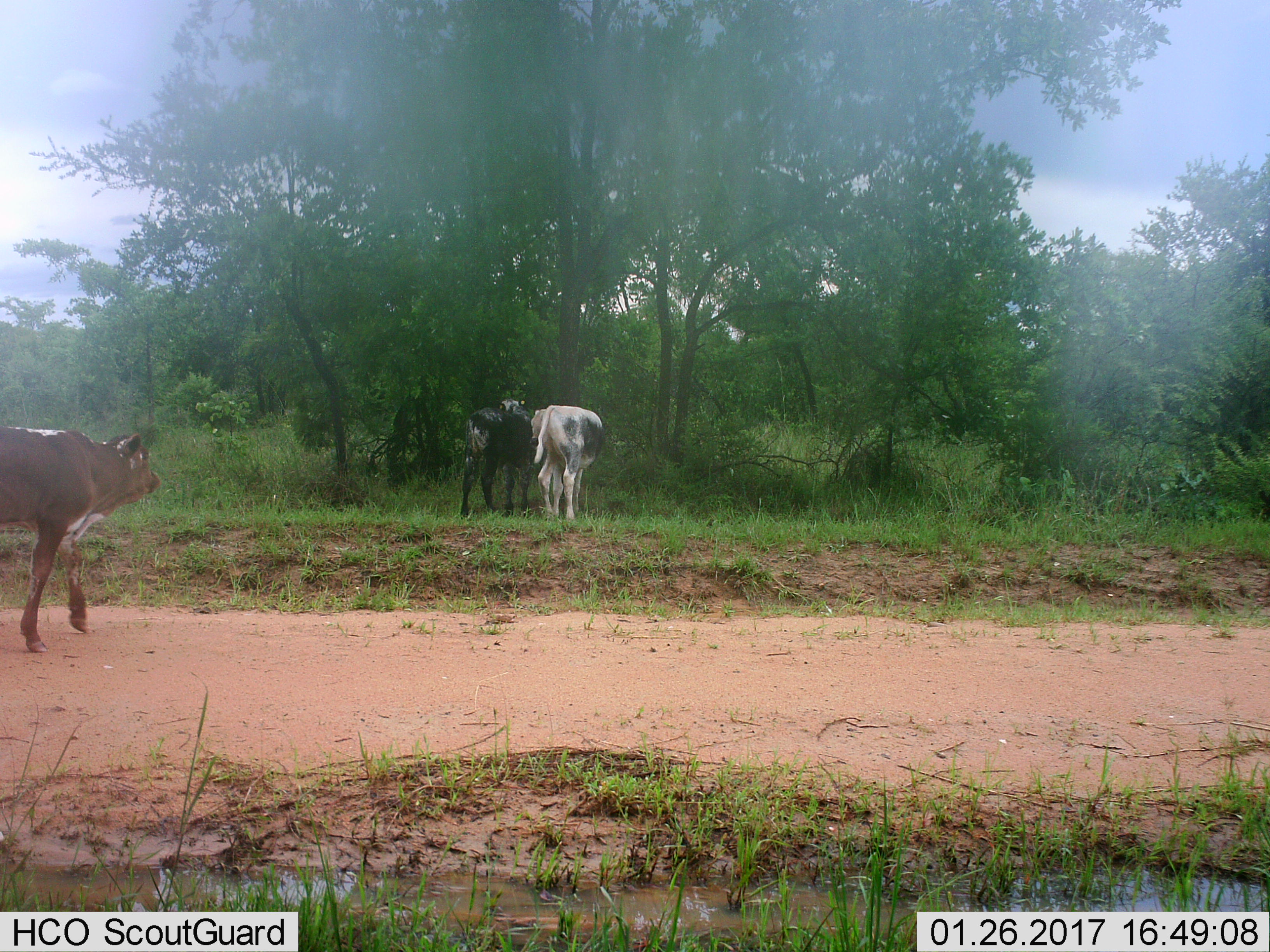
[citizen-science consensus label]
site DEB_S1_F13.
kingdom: Animalia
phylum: Chordata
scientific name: Vertebrata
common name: domestic animal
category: domesticanimal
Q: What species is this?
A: Domesticanimal (domestic animal) (Vertebrata).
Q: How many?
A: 3.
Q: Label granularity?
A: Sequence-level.